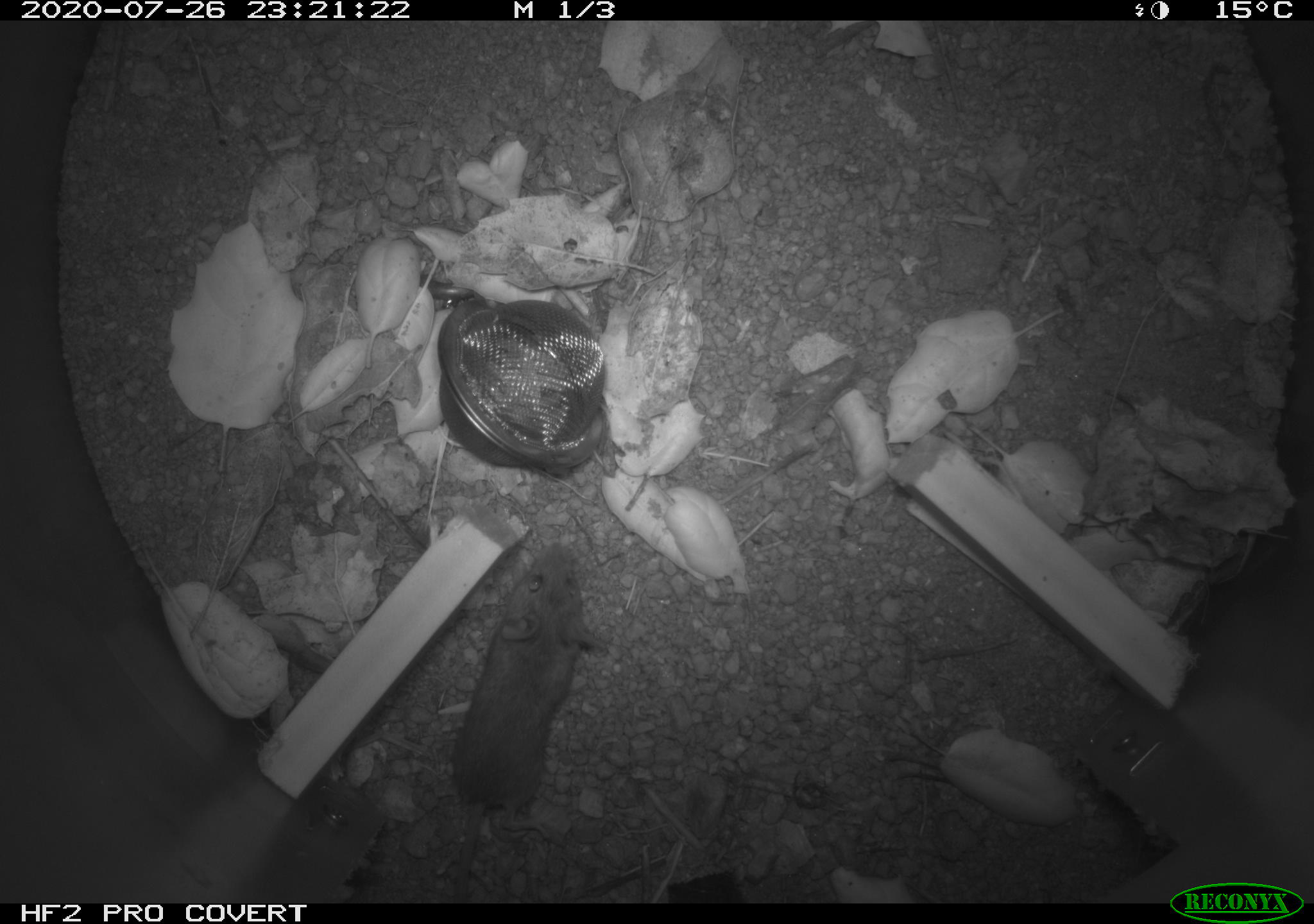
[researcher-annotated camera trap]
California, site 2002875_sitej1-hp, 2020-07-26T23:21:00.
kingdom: Animalia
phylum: Chordata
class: Mammalia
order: Rodentia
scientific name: Rodentia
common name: rodent